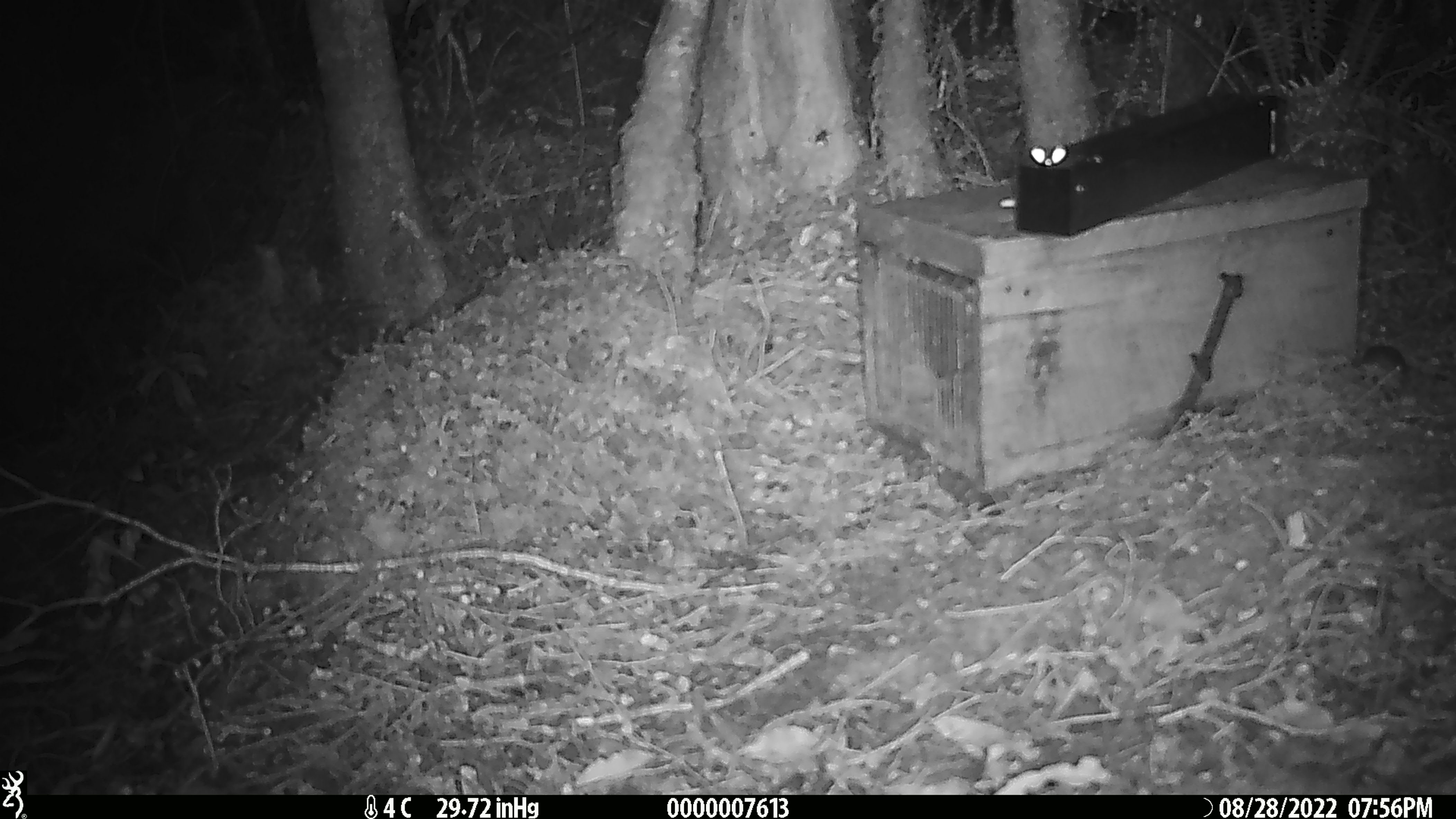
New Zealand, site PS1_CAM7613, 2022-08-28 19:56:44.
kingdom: Animalia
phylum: Chordata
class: Mammalia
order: Rodentia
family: Muridae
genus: Mus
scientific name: Mus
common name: mouse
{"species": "mouse (Mus)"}